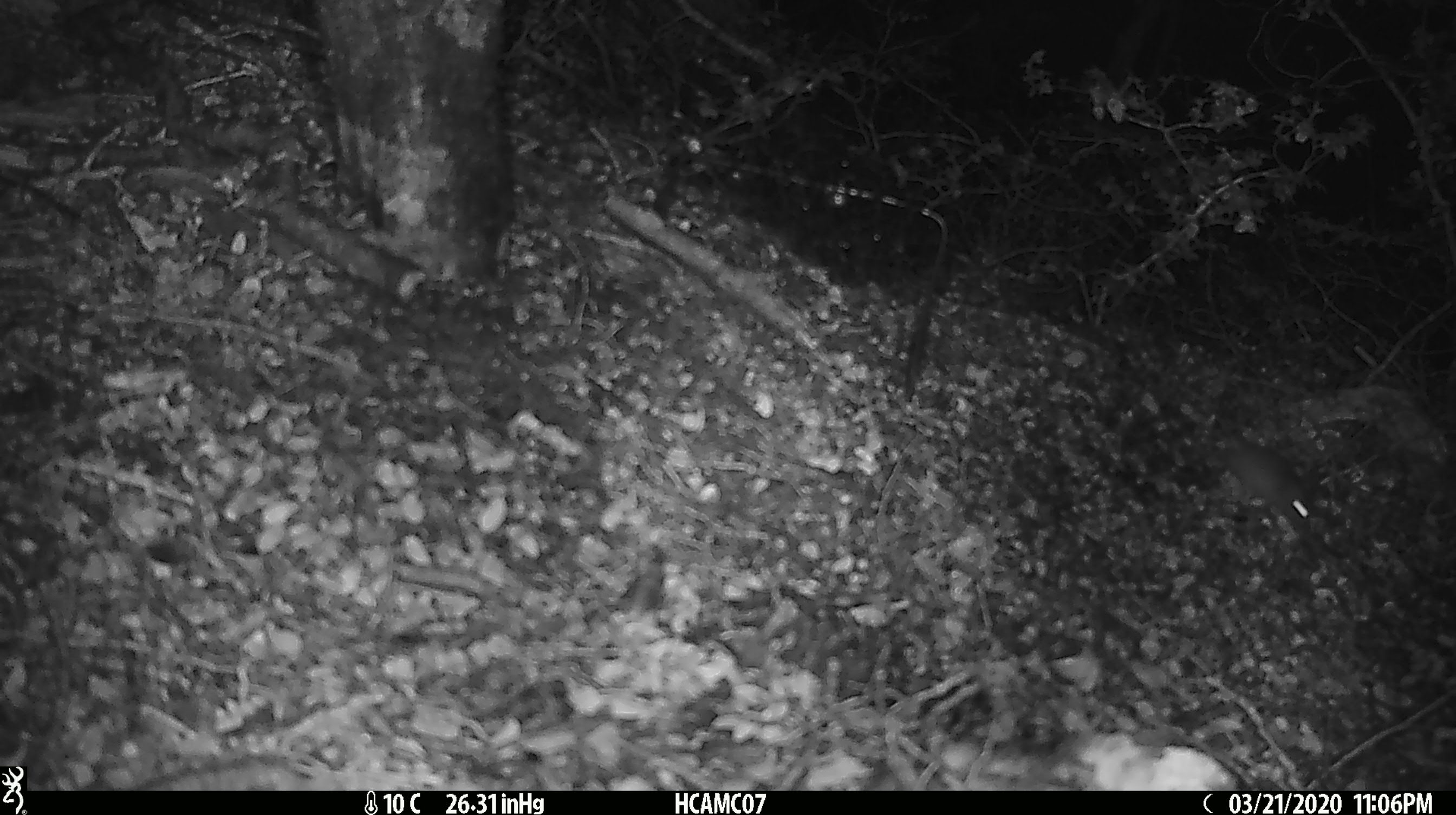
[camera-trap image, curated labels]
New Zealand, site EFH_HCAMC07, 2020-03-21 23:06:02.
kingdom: Animalia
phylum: Chordata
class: Mammalia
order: Rodentia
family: Muridae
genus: Mus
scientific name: Mus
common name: mouse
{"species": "mouse (Mus)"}